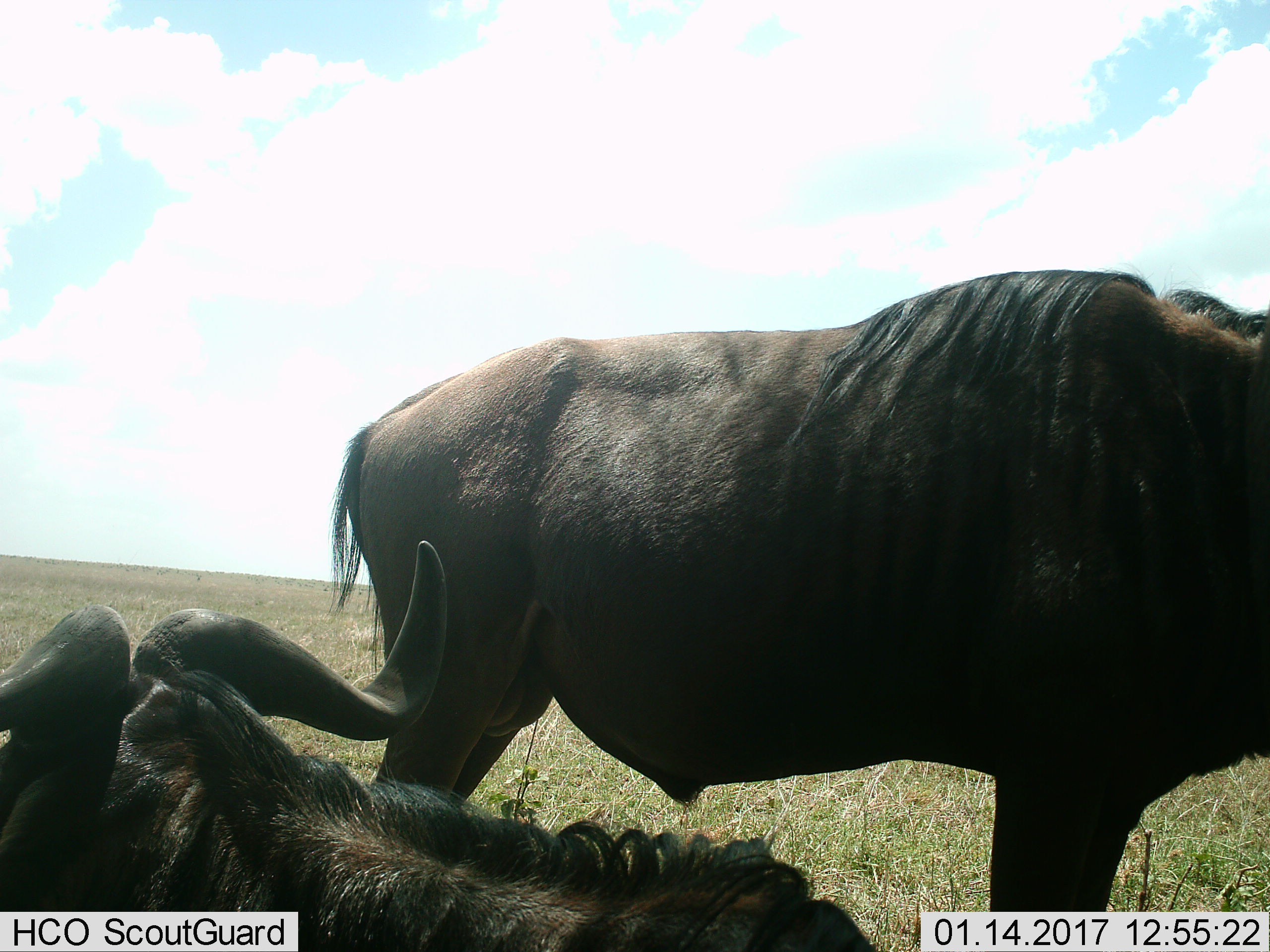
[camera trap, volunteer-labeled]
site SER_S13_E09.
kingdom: Animalia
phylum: Chordata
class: Mammalia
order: Artiodactyla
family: Bovidae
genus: Connochaetes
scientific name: Connochaetes taurinus taurinus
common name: blue wildebeest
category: wildebeestblue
Wildebeestblue (blue wildebeest) (Connochaetes taurinus taurinus), count 2. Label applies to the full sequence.